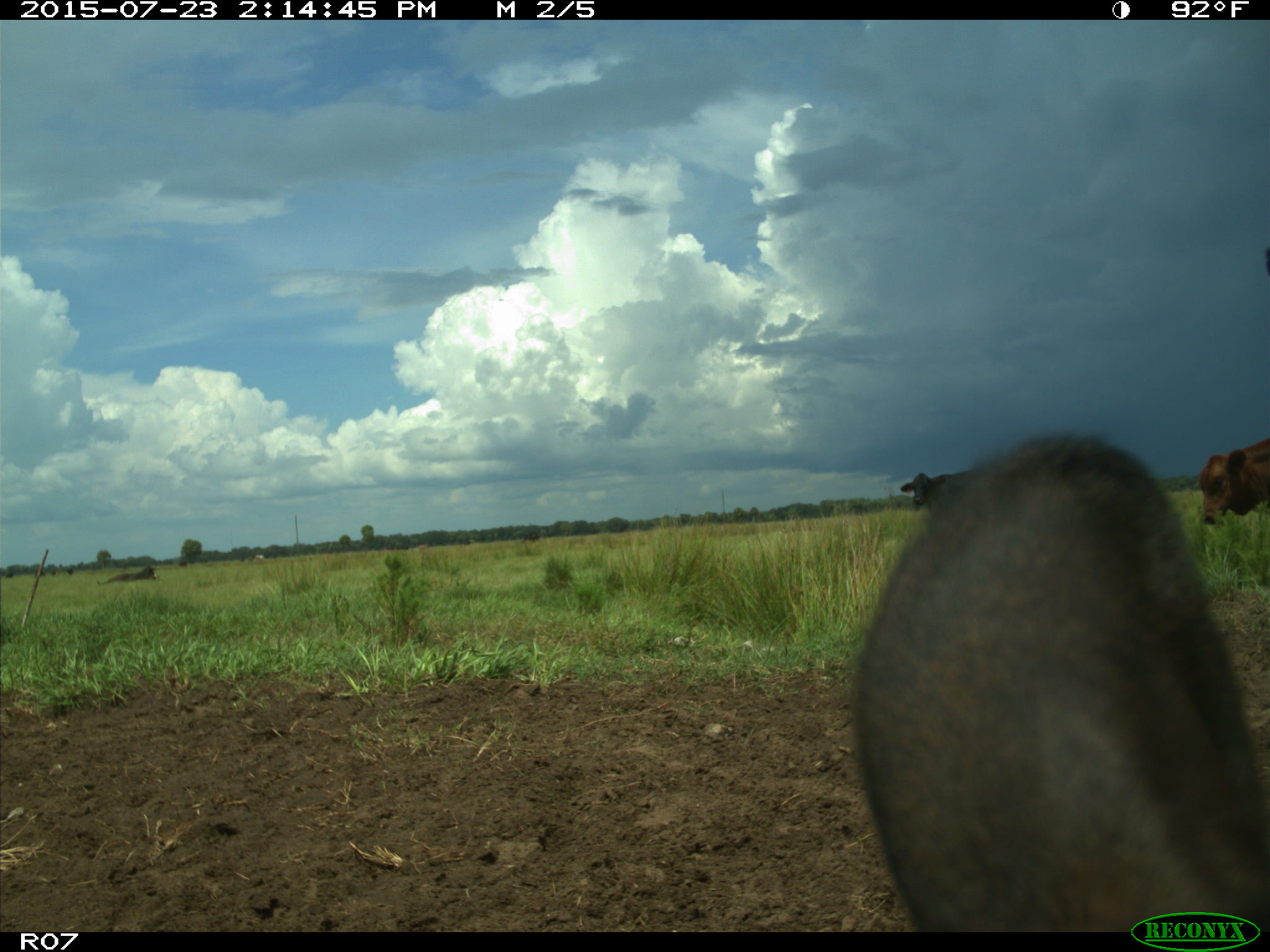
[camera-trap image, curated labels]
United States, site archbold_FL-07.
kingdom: Animalia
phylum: Chordata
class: Mammalia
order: Artiodactyla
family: Bovidae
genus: Bos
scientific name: Bos taurus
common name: domestic cow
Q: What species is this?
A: Bos taurus (domestic cow).